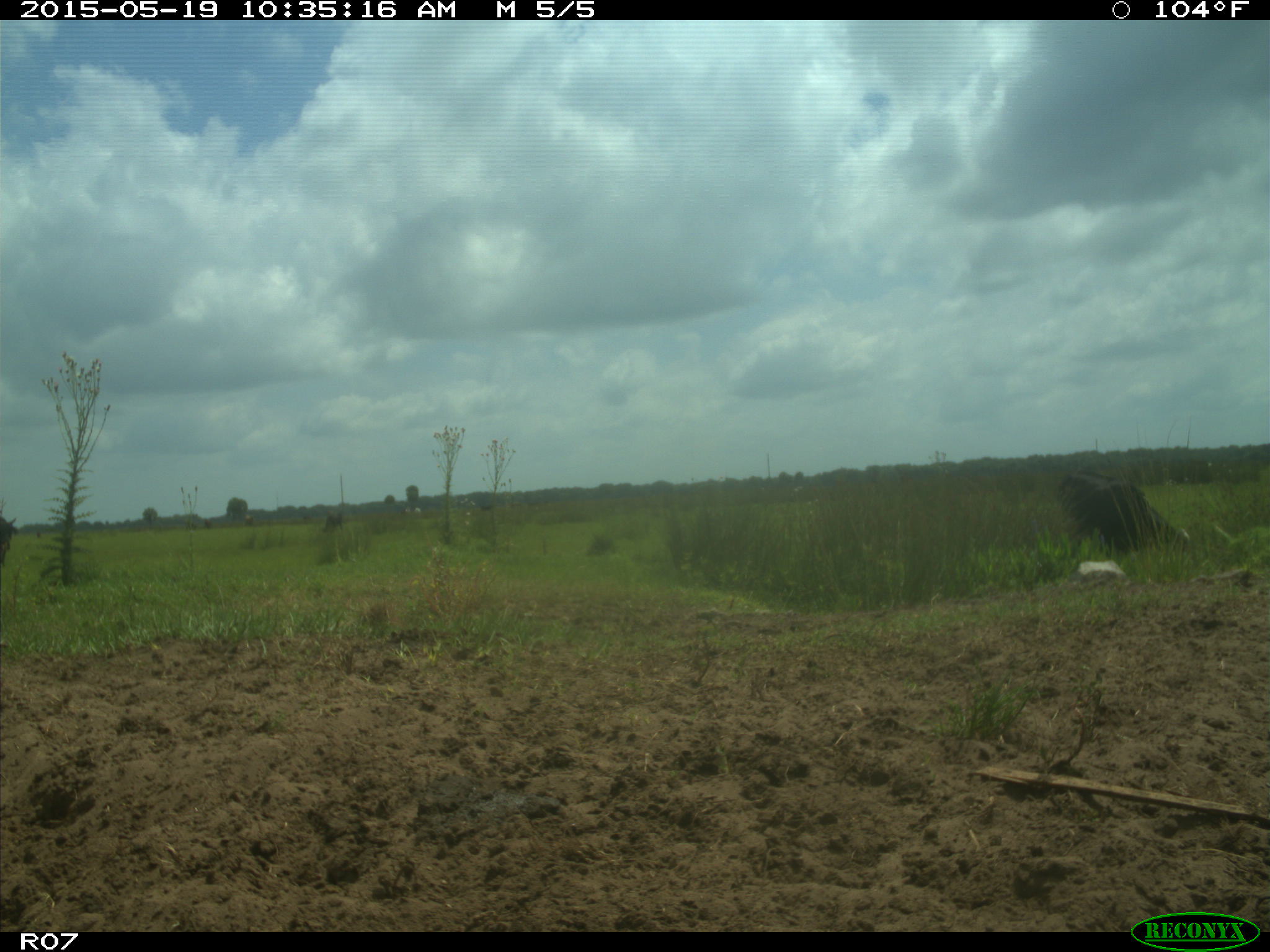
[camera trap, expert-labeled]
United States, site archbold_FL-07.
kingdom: Animalia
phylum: Chordata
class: Mammalia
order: Artiodactyla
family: Bovidae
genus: Bos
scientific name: Bos taurus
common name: domestic cow